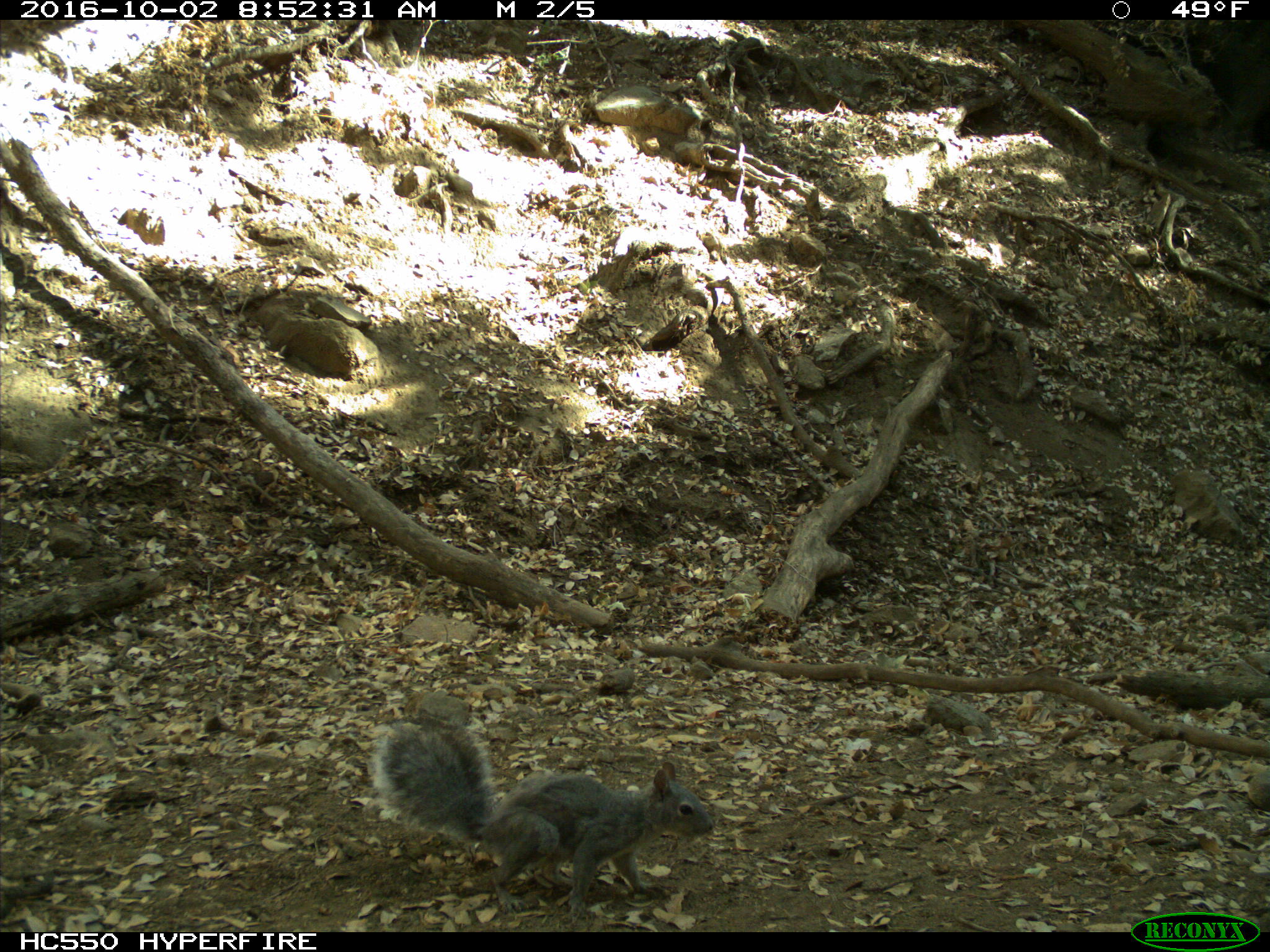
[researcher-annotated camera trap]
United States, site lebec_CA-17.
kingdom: Animalia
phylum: Chordata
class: Mammalia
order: Rodentia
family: Sciuridae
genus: Sciurus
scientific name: Sciurus carolinensis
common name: eastern gray squirrel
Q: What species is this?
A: Sciurus carolinensis (eastern gray squirrel).